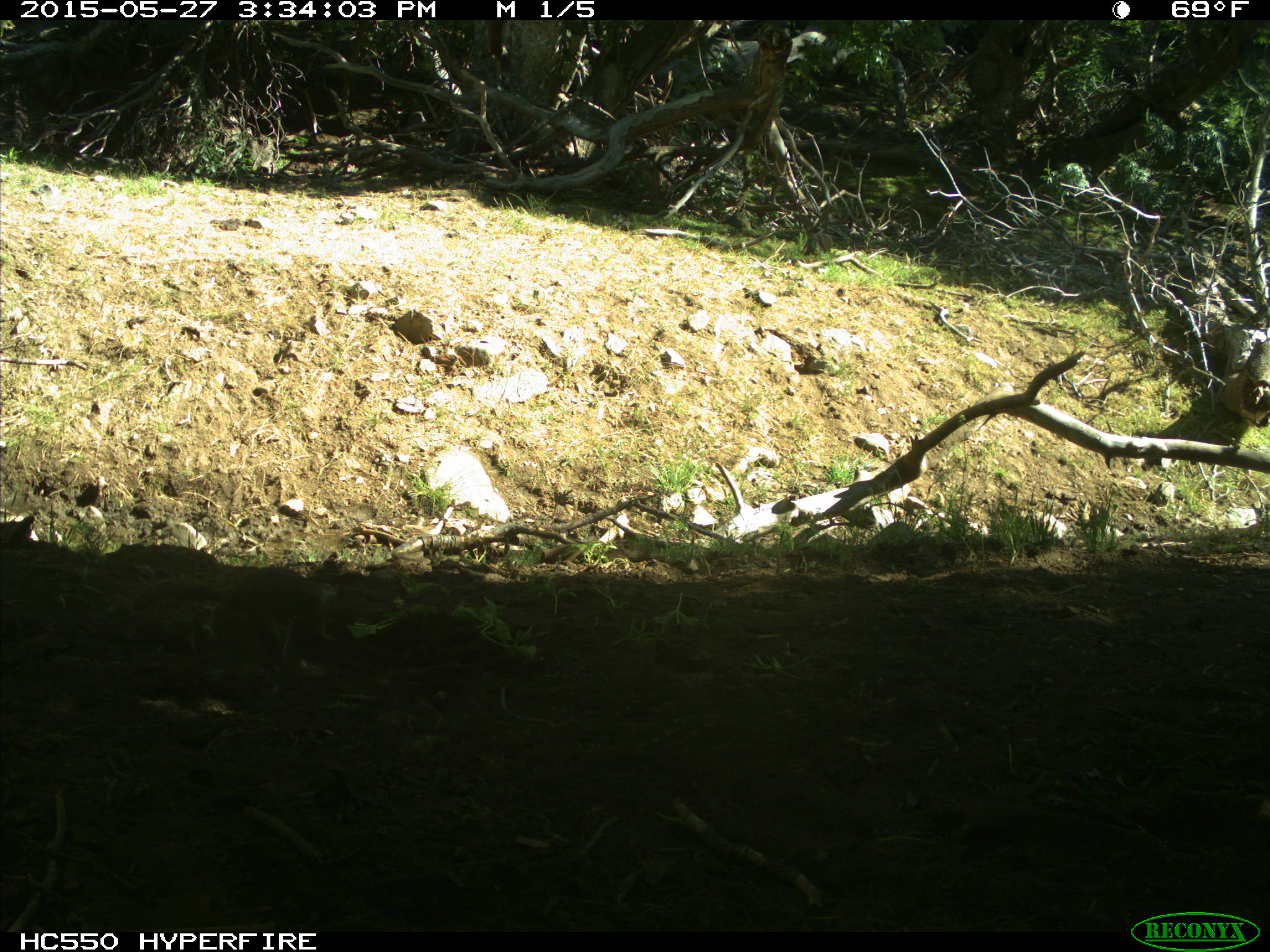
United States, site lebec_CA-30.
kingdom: Animalia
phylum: Chordata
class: Mammalia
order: Rodentia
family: Sciuridae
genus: Otospermophilus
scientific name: Otospermophilus beecheyi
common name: california ground squirrel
Otospermophilus beecheyi (california ground squirrel).